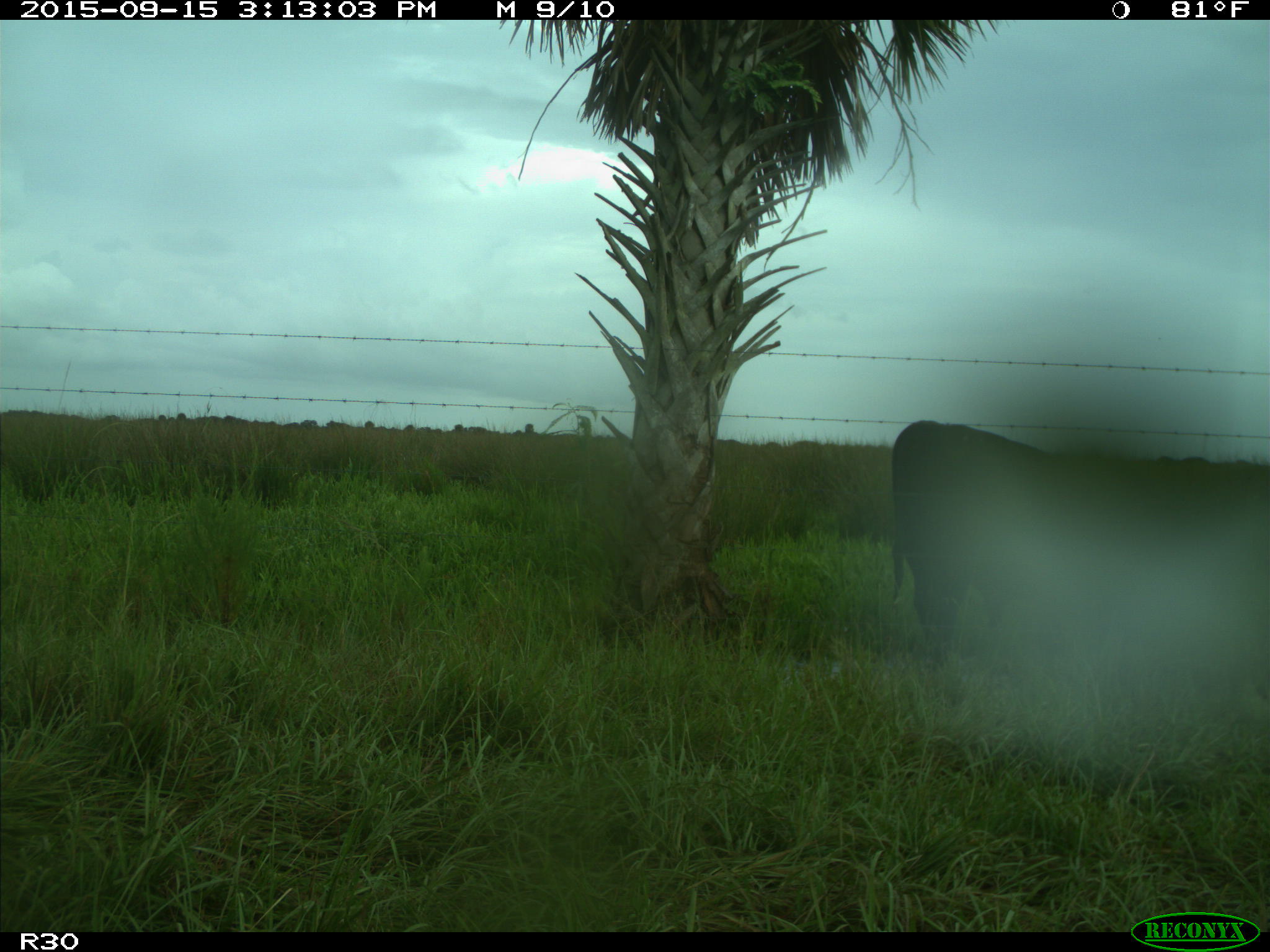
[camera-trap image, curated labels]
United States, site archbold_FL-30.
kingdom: Animalia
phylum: Chordata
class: Mammalia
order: Artiodactyla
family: Bovidae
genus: Bos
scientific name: Bos taurus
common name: domestic cow